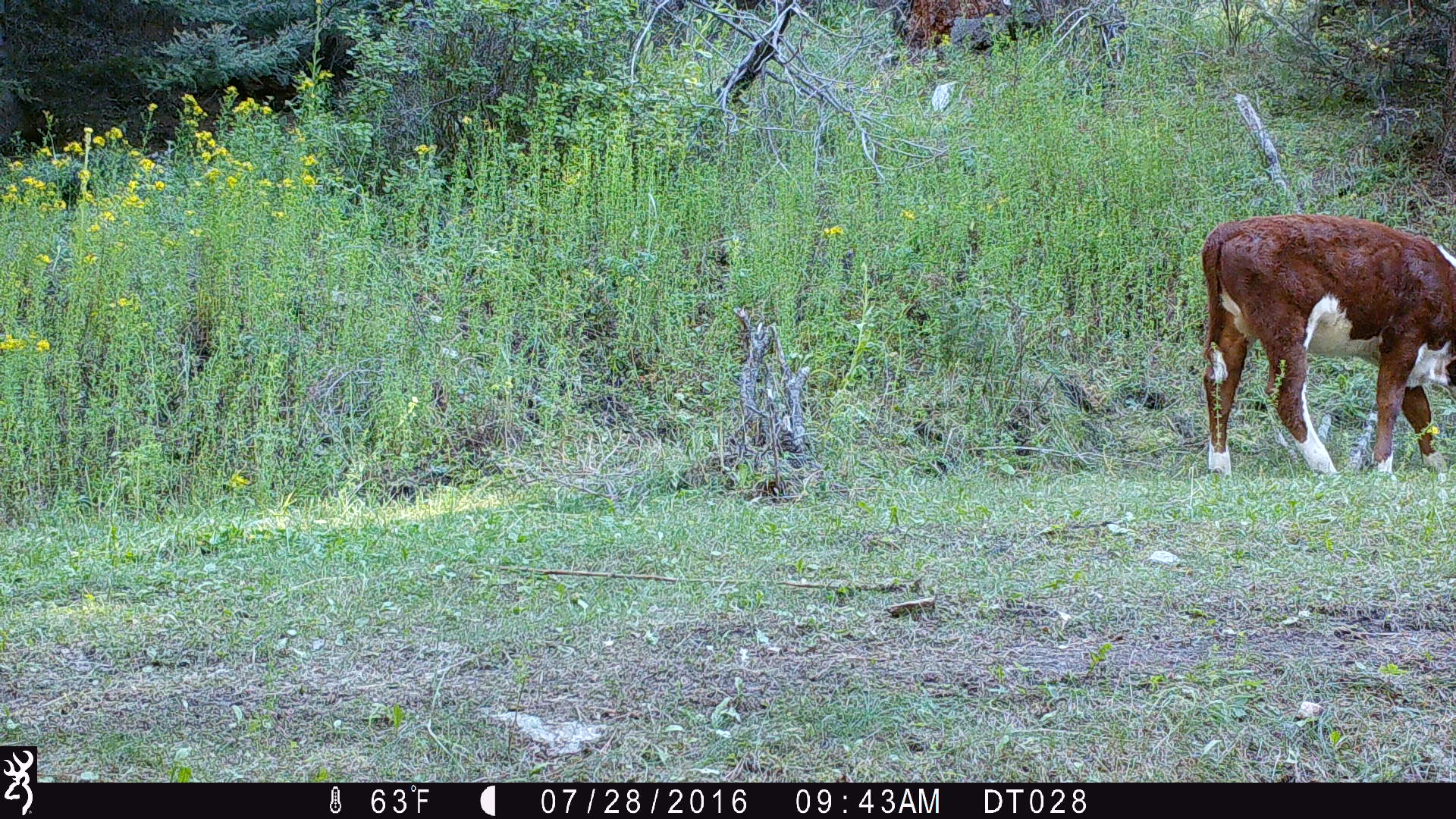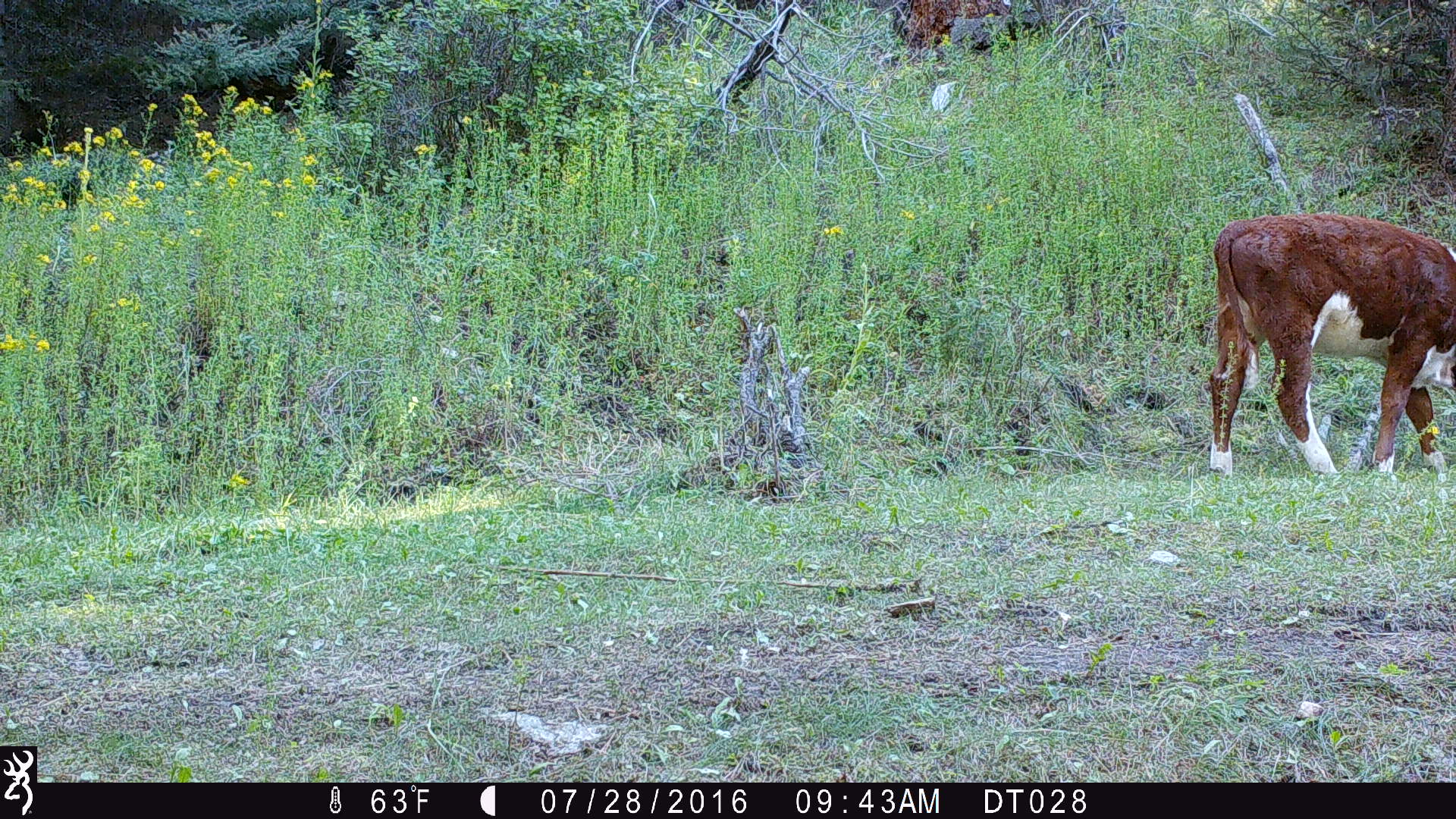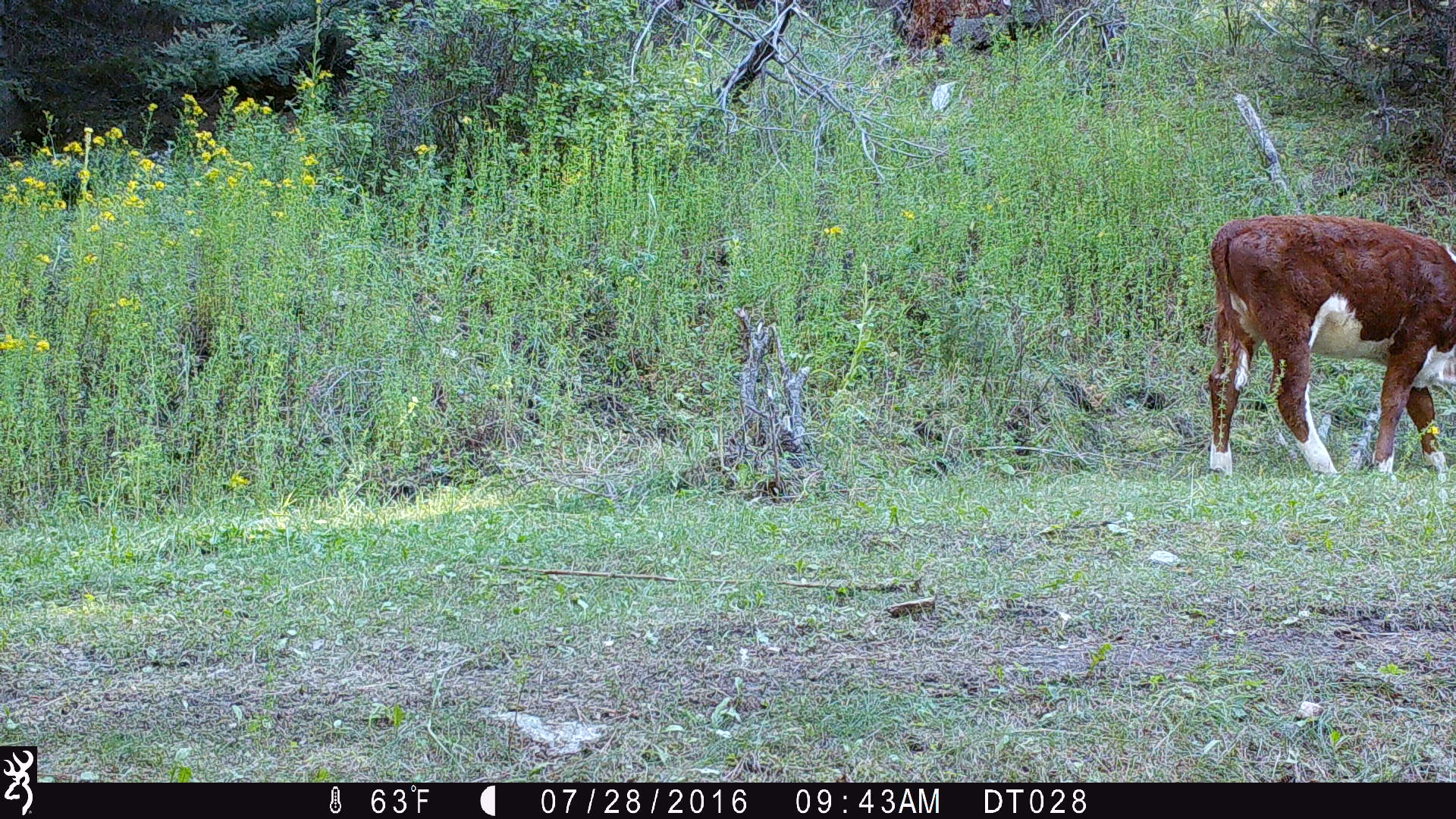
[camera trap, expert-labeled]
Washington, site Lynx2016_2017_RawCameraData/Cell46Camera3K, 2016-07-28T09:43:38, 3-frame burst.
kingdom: Animalia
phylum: Chordata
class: Mammalia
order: Artiodactyla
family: Bovidae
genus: Bos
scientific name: Bos taurus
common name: domestic cattle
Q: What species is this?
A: Domestic cattle (Bos taurus).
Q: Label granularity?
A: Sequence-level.